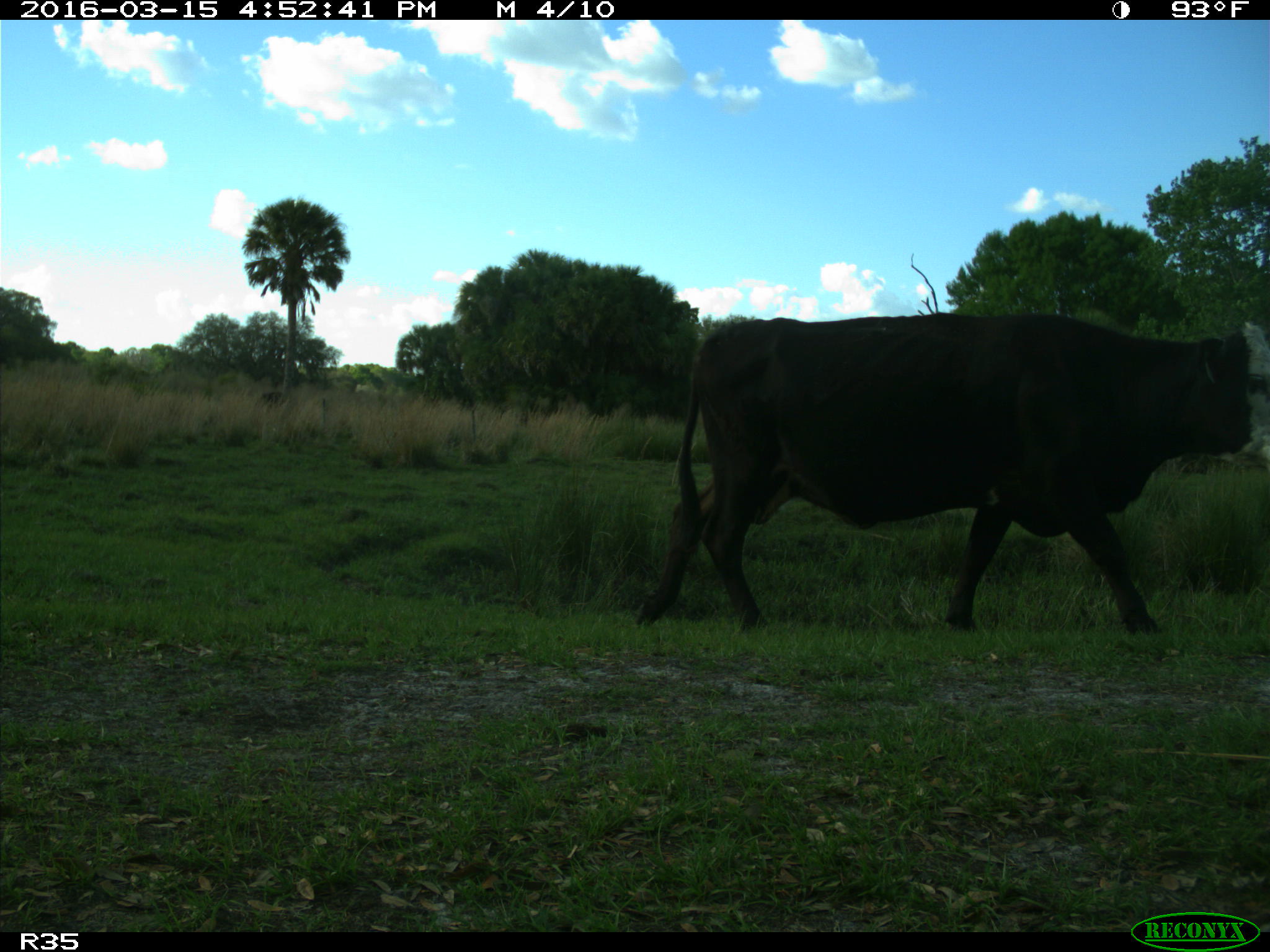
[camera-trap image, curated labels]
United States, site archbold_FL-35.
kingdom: Animalia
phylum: Chordata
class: Mammalia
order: Artiodactyla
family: Bovidae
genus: Bos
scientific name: Bos taurus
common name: domestic cow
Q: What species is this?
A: Bos taurus (domestic cow).